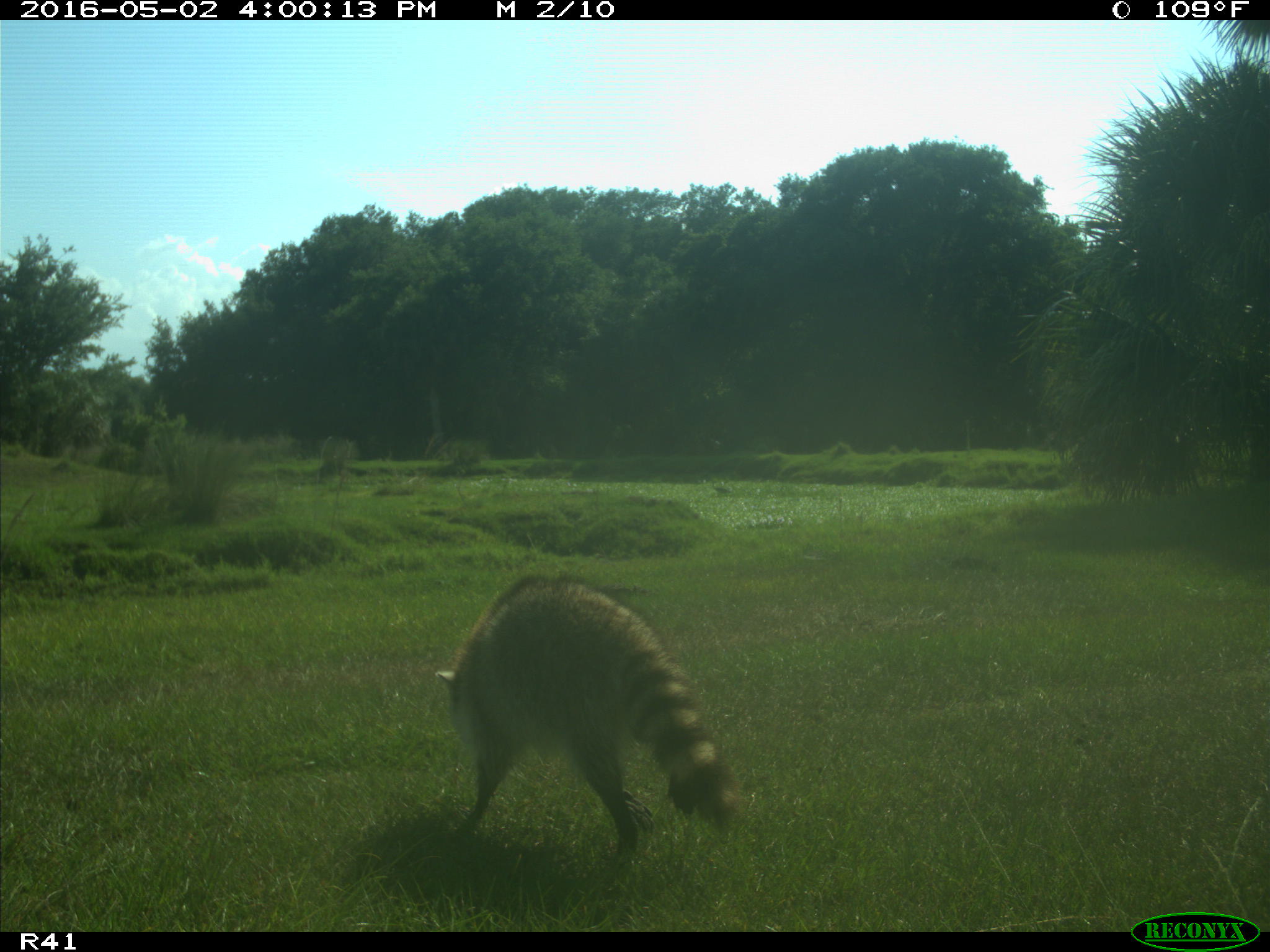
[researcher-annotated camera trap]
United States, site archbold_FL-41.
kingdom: Animalia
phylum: Chordata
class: Mammalia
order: Carnivora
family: Procyonidae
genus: Procyon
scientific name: Procyon lotor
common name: common raccoon